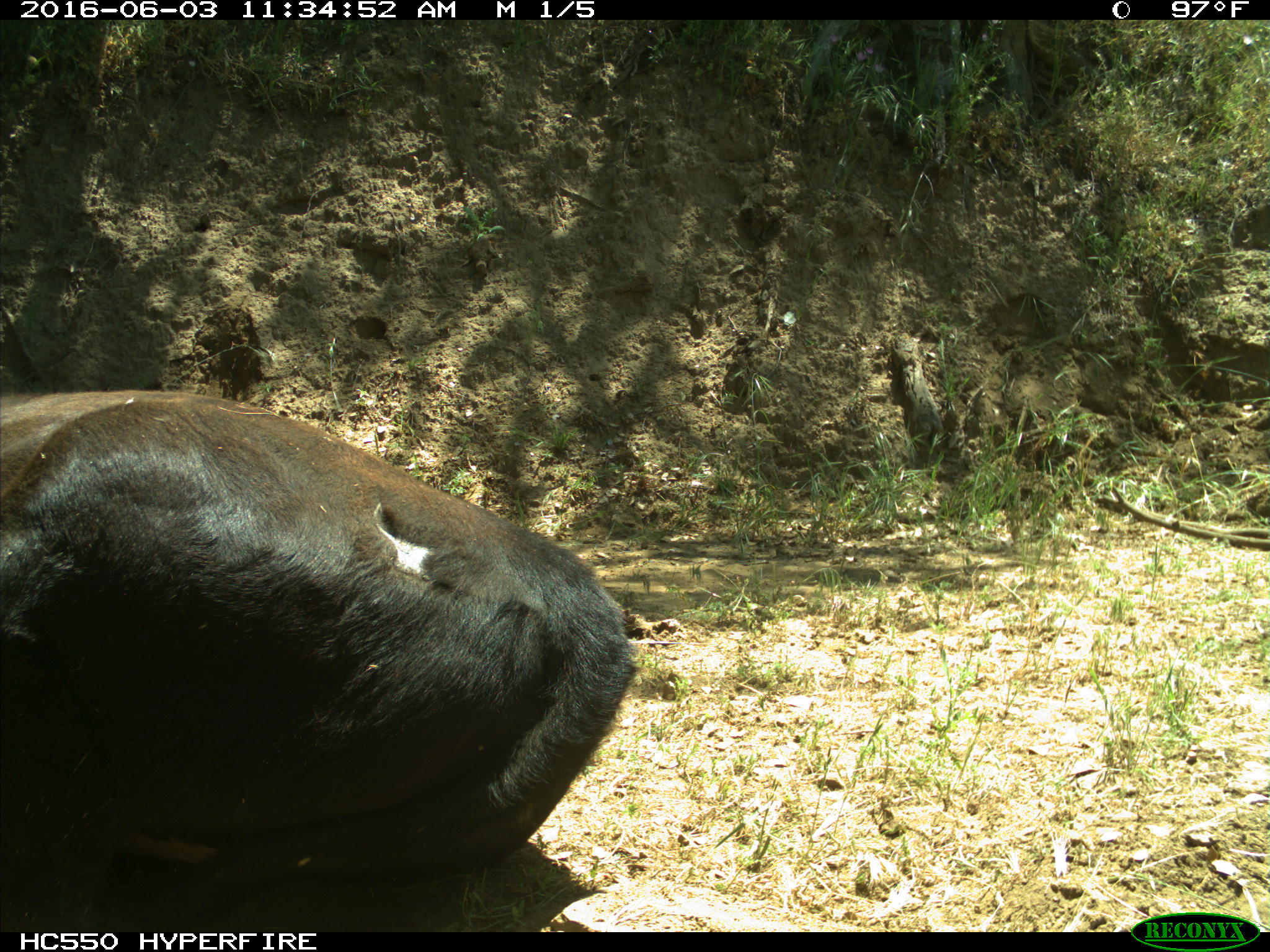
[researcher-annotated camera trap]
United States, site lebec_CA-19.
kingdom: Animalia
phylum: Chordata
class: Mammalia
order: Artiodactyla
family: Bovidae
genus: Bos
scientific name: Bos taurus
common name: domestic cow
Bos taurus (domestic cow).